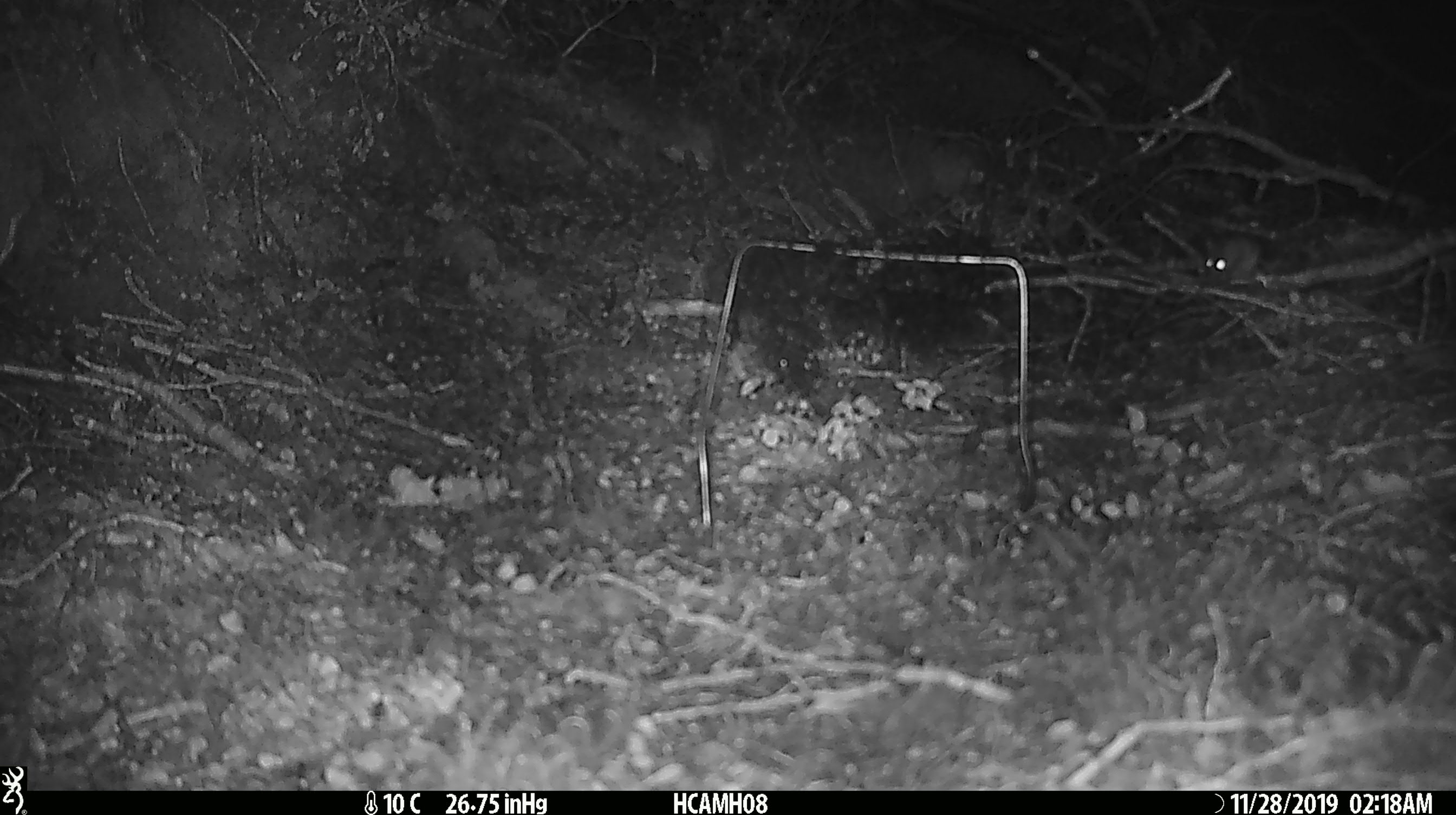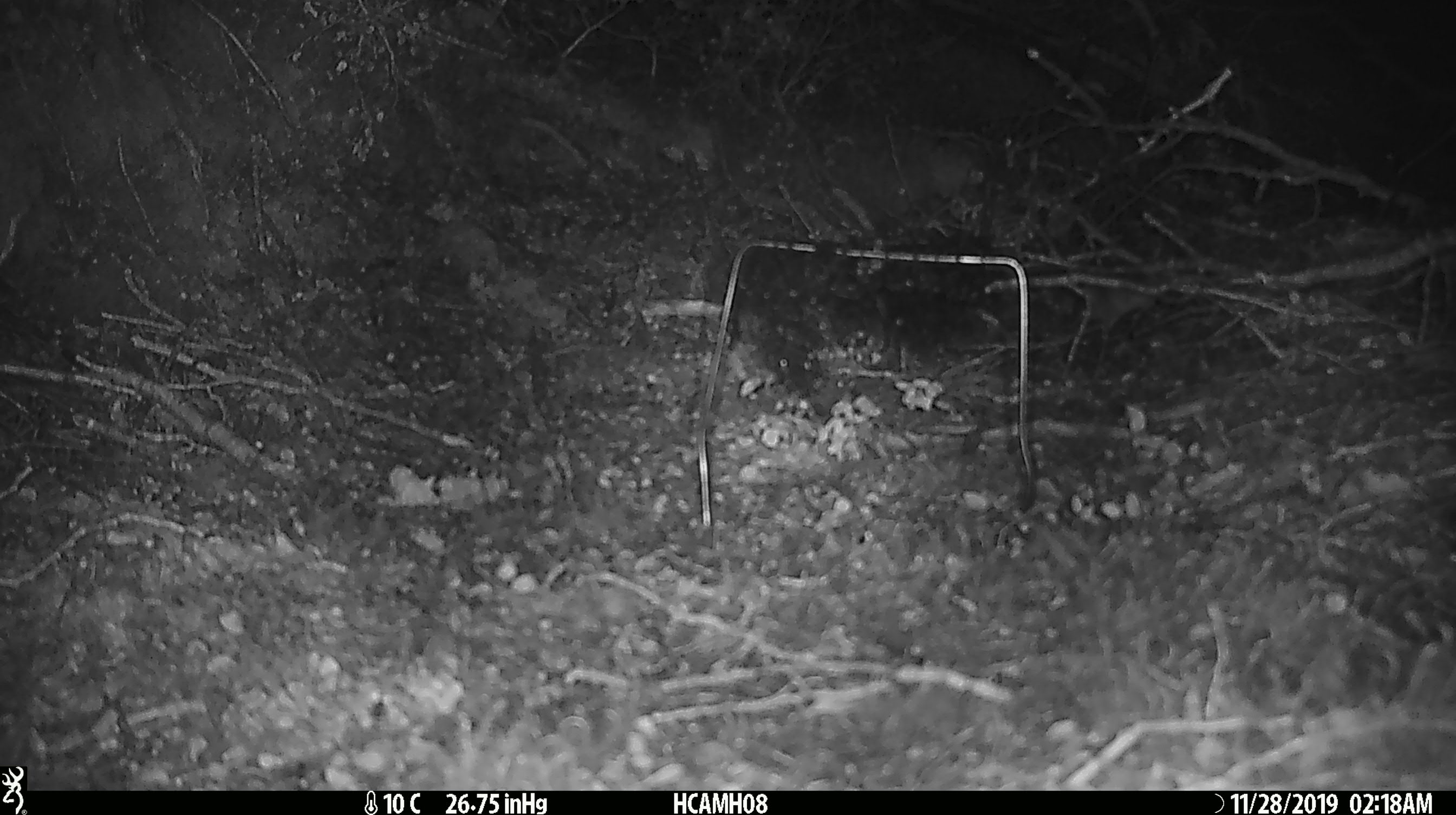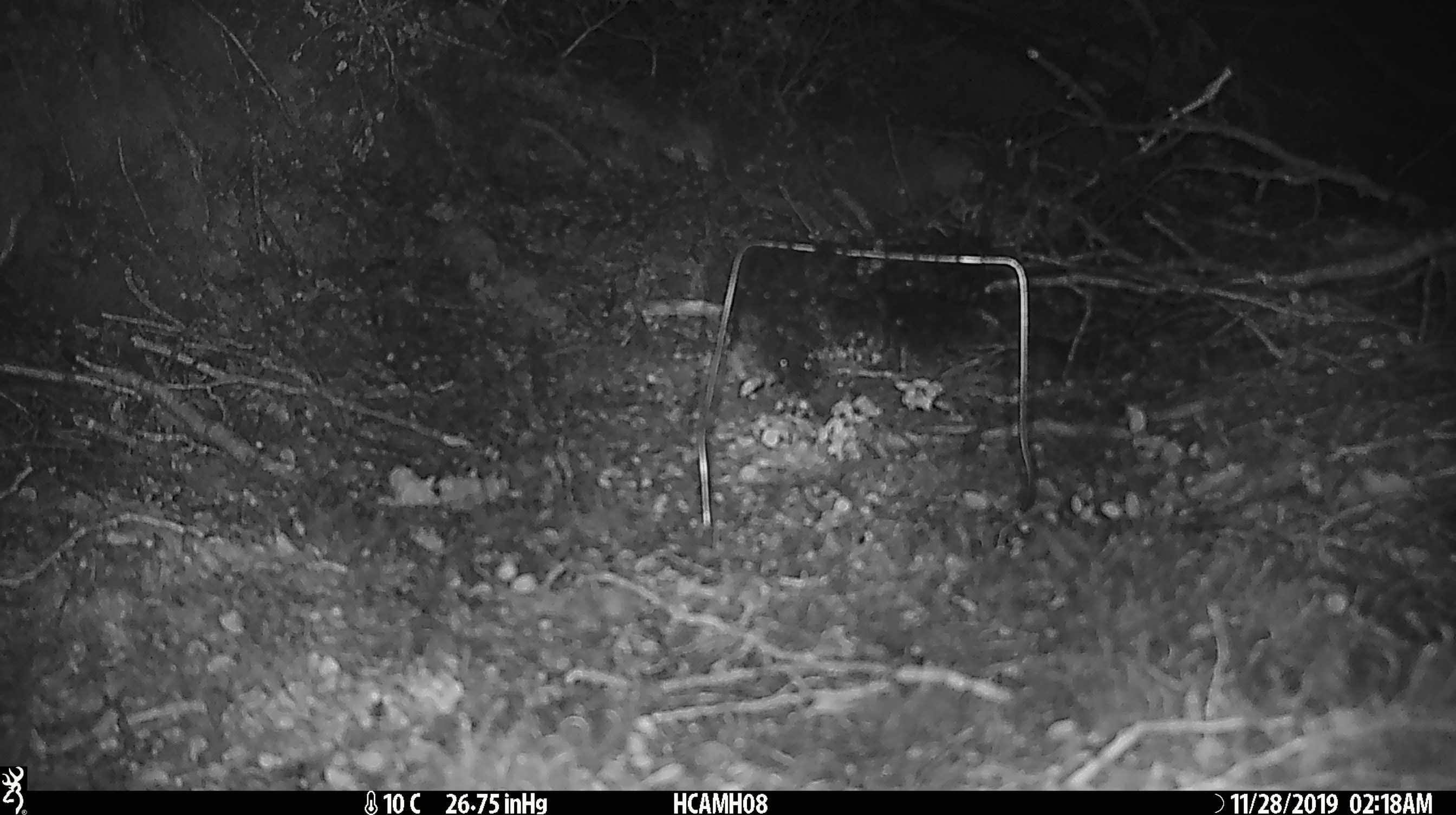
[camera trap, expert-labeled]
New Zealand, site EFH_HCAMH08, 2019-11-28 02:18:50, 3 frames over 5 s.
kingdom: Animalia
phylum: Chordata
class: Mammalia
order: Rodentia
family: Muridae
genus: Mus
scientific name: Mus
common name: mouse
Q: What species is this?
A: Mouse (Mus).